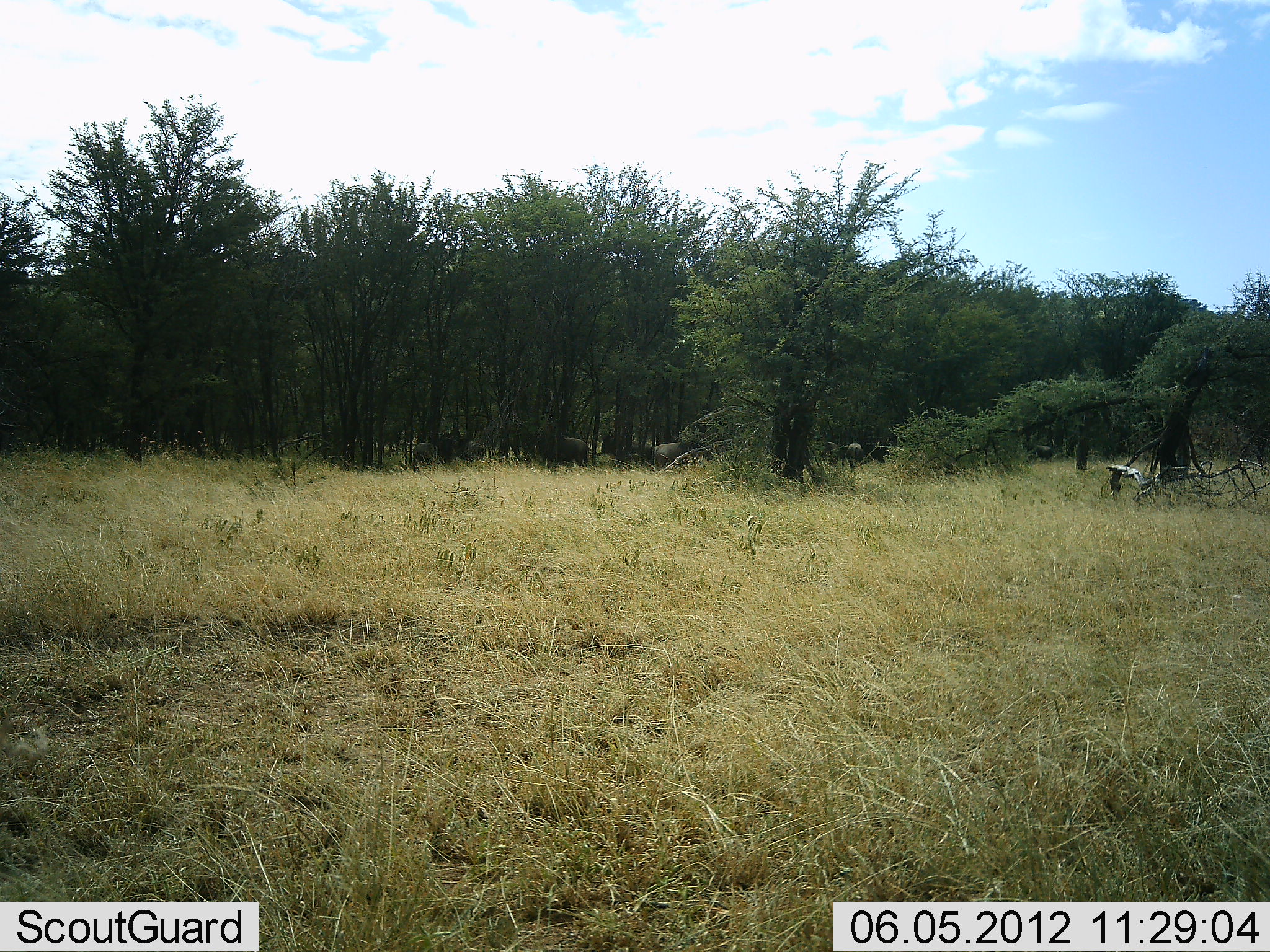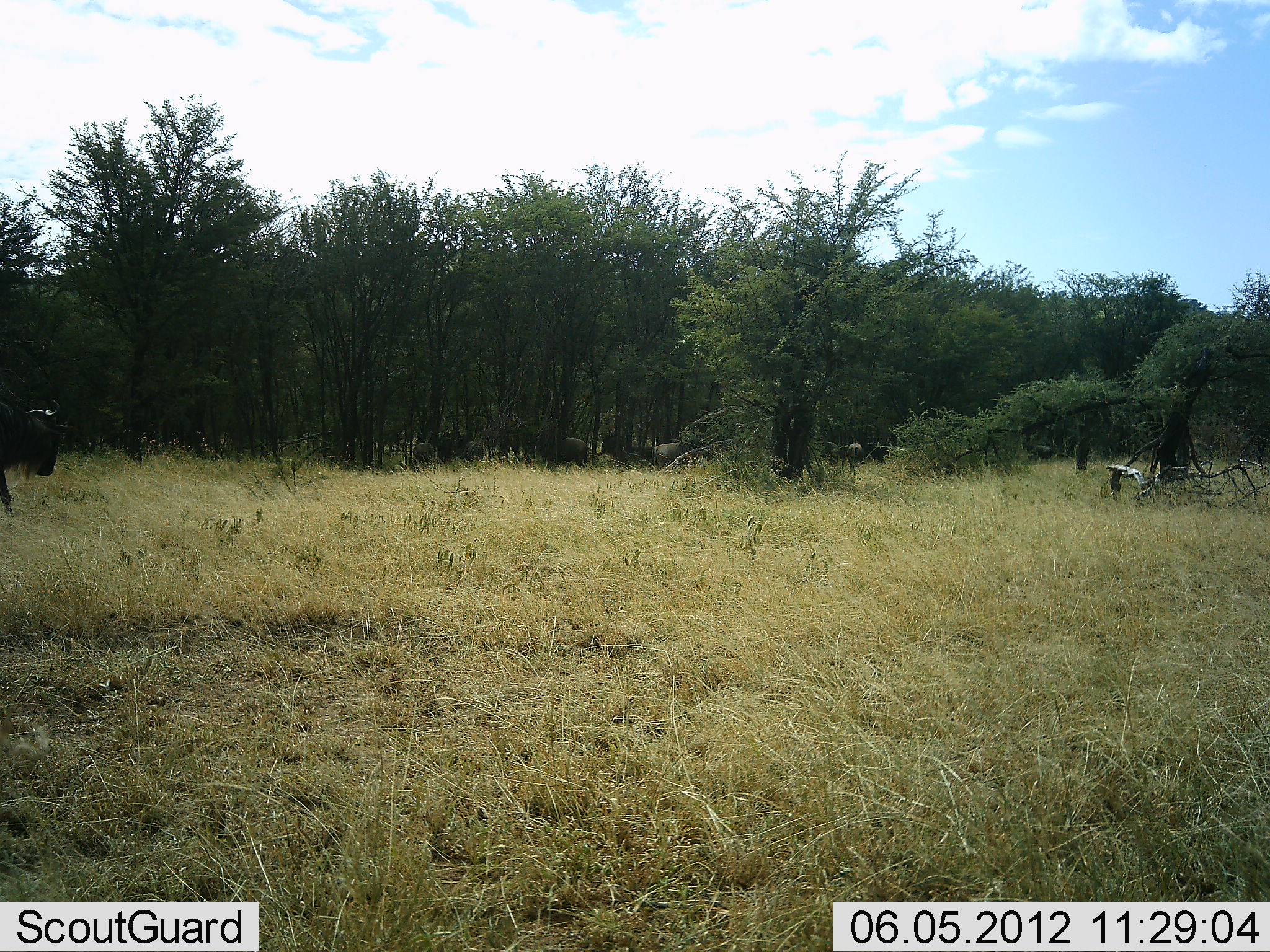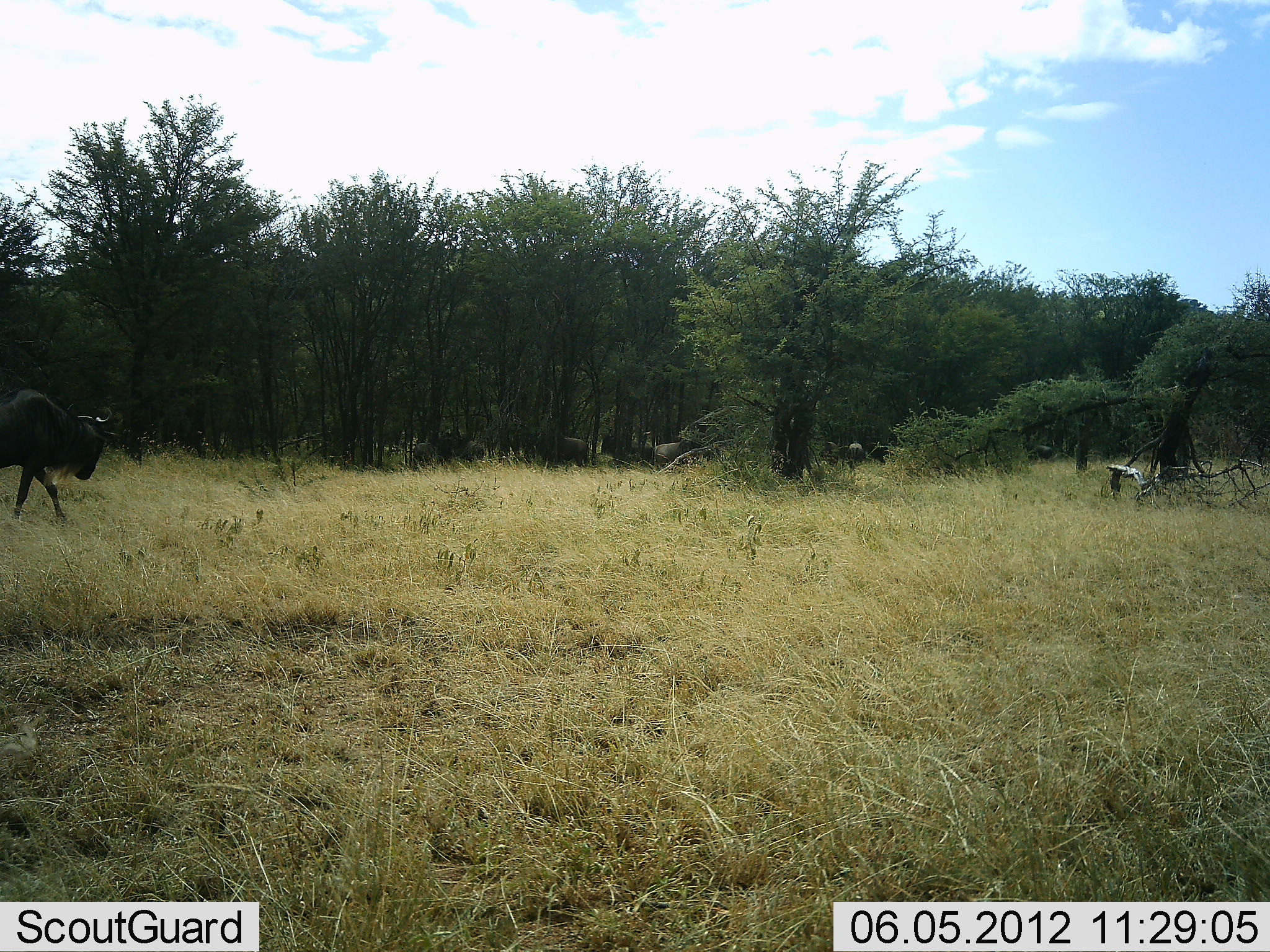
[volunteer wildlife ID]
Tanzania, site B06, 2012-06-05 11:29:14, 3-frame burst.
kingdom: Animalia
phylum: Chordata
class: Mammalia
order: Artiodactyla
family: Bovidae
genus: Connochaetes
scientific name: Connochaetes taurinus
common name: blue wildebeest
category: wildebeest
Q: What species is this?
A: Wildebeest (blue wildebeest) (Connochaetes taurinus).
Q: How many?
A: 8.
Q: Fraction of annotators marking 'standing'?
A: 80%.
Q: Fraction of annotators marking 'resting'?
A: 10%.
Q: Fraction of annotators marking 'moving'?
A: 80%.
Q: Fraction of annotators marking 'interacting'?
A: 0%.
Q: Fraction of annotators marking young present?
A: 0%.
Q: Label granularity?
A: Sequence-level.